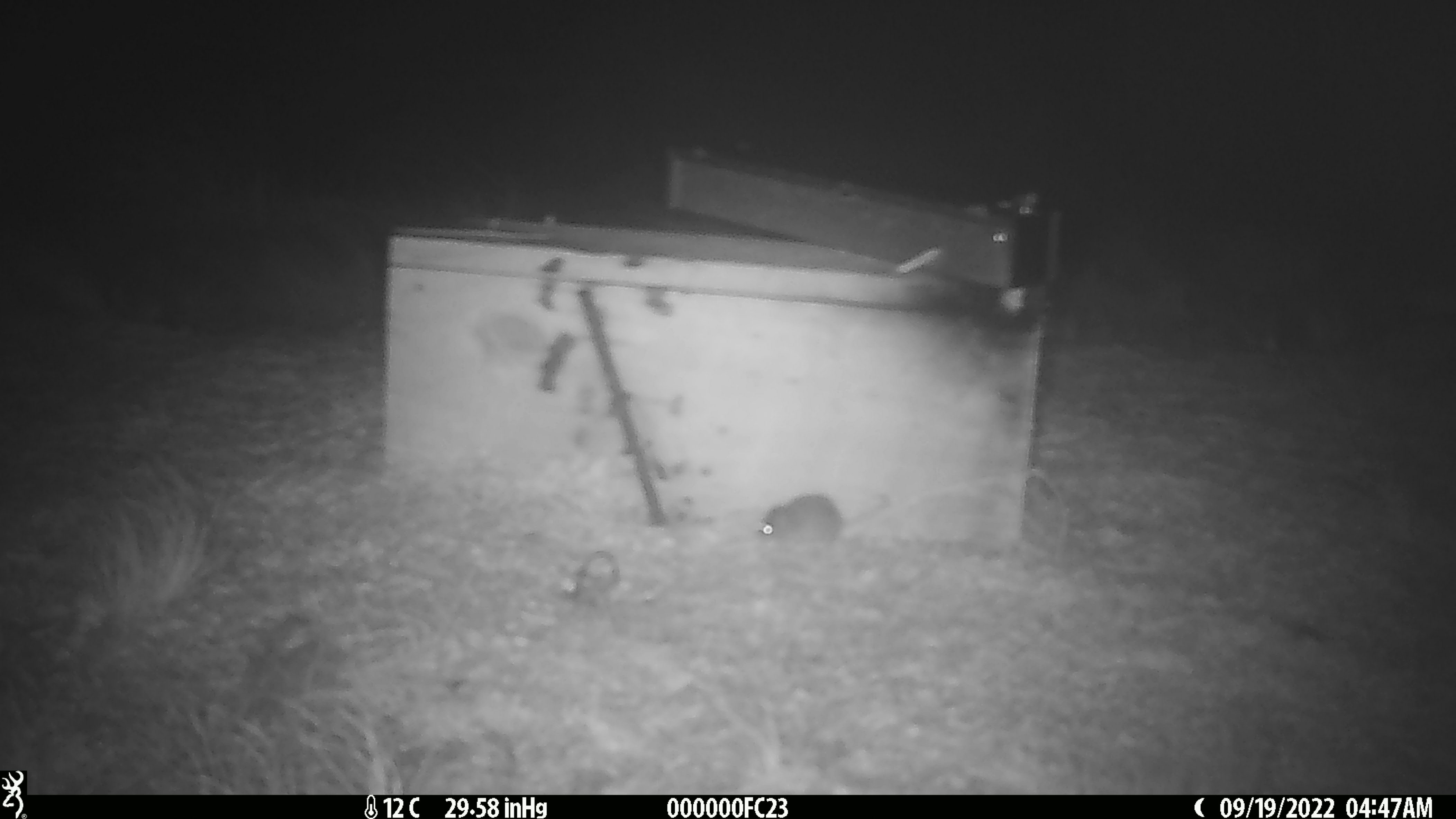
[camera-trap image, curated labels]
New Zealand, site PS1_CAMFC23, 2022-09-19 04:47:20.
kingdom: Animalia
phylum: Chordata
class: Mammalia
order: Rodentia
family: Muridae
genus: Mus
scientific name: Mus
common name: mouse